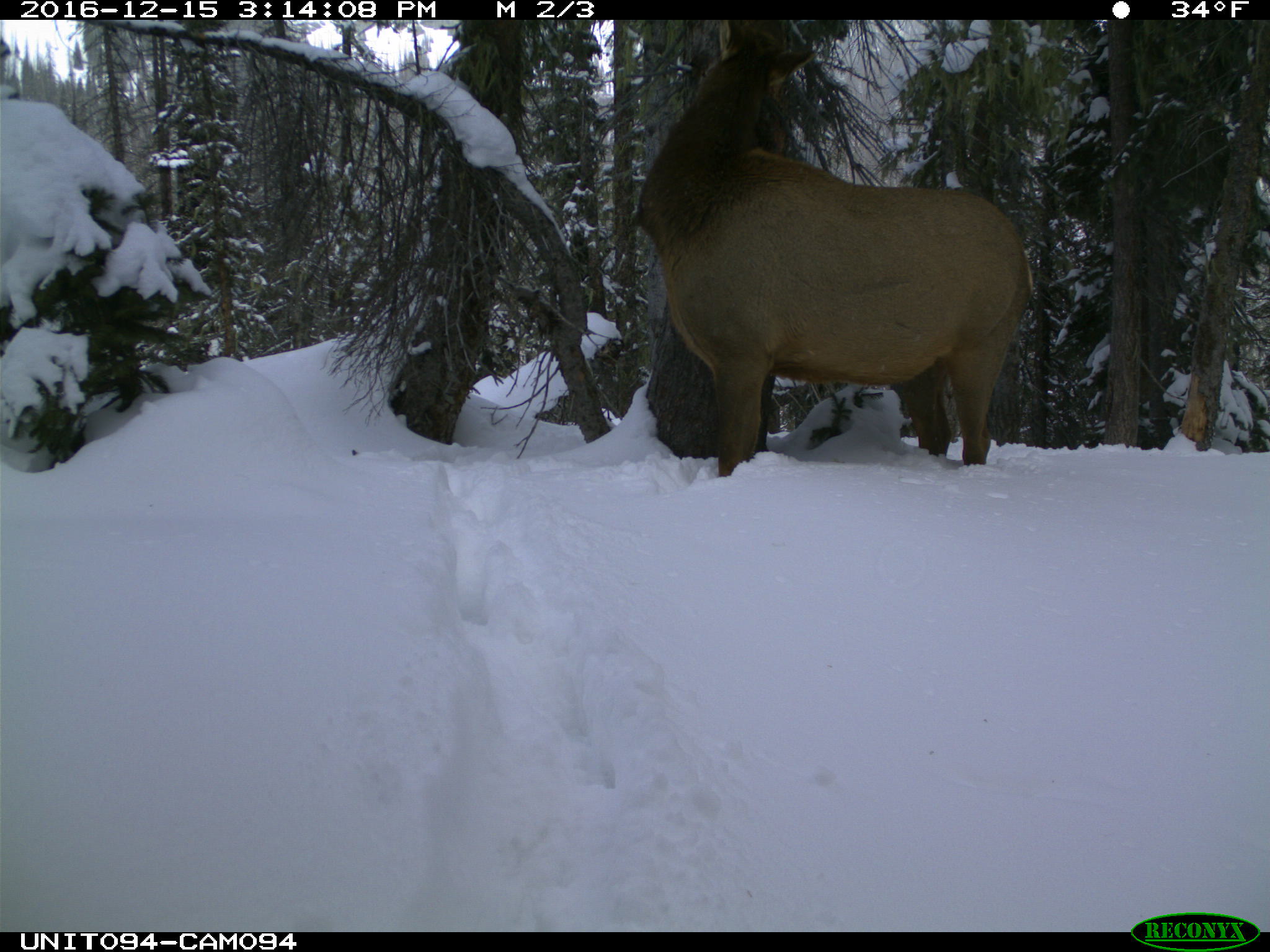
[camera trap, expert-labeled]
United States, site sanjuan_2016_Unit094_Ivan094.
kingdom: Animalia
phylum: Chordata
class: Mammalia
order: Artiodactyla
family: Cervidae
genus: Cervus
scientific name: Cervus elaphus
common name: red deer